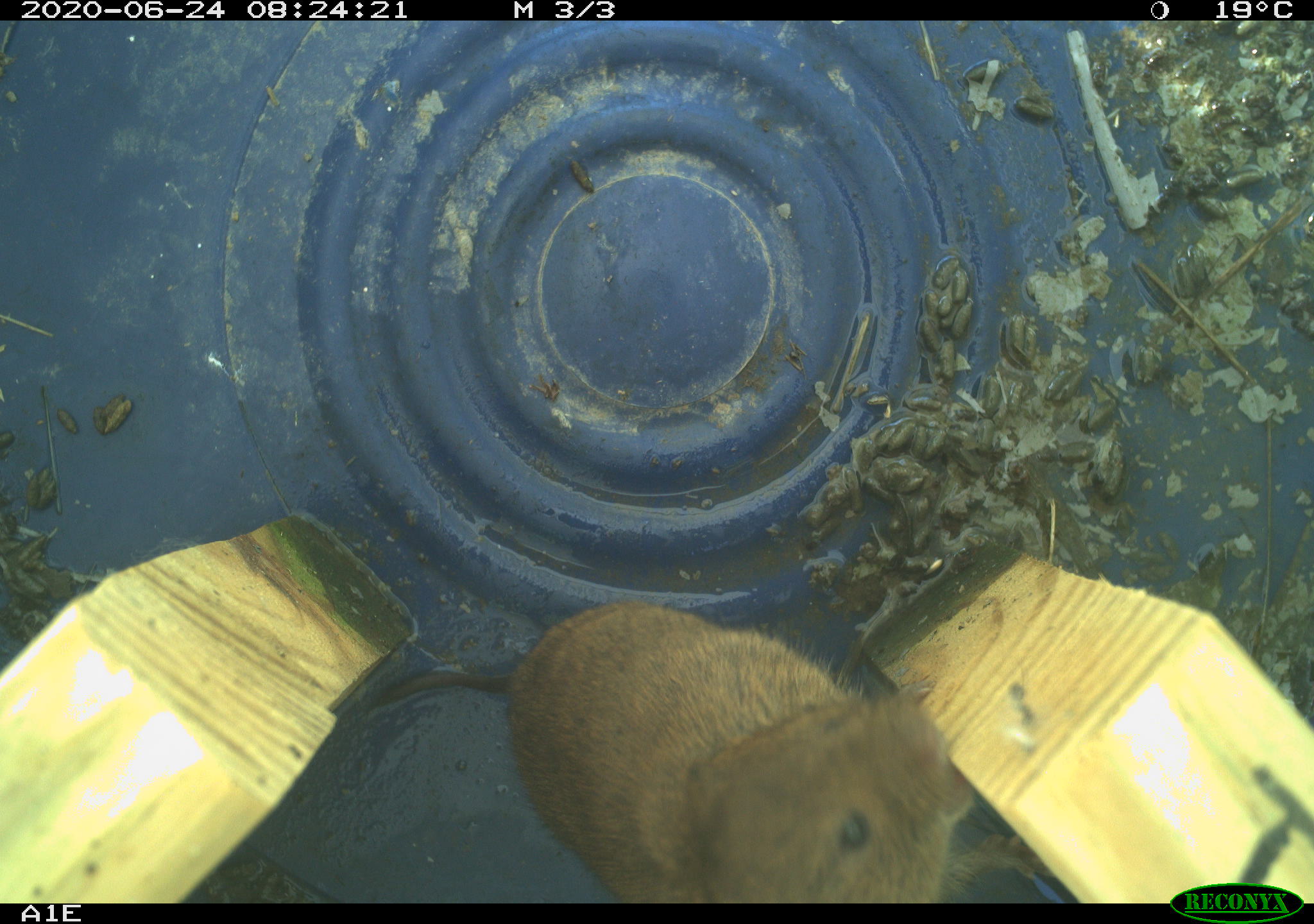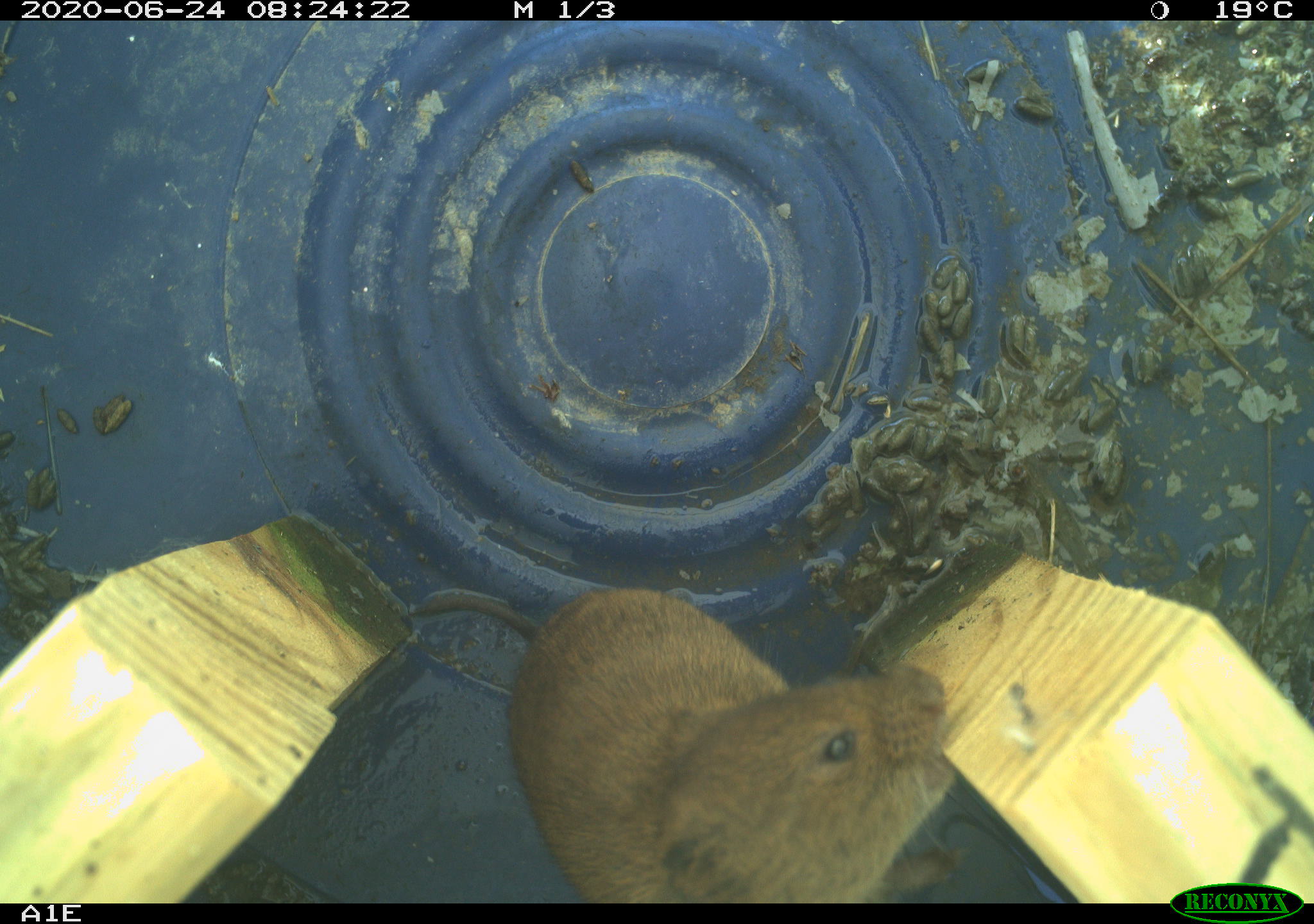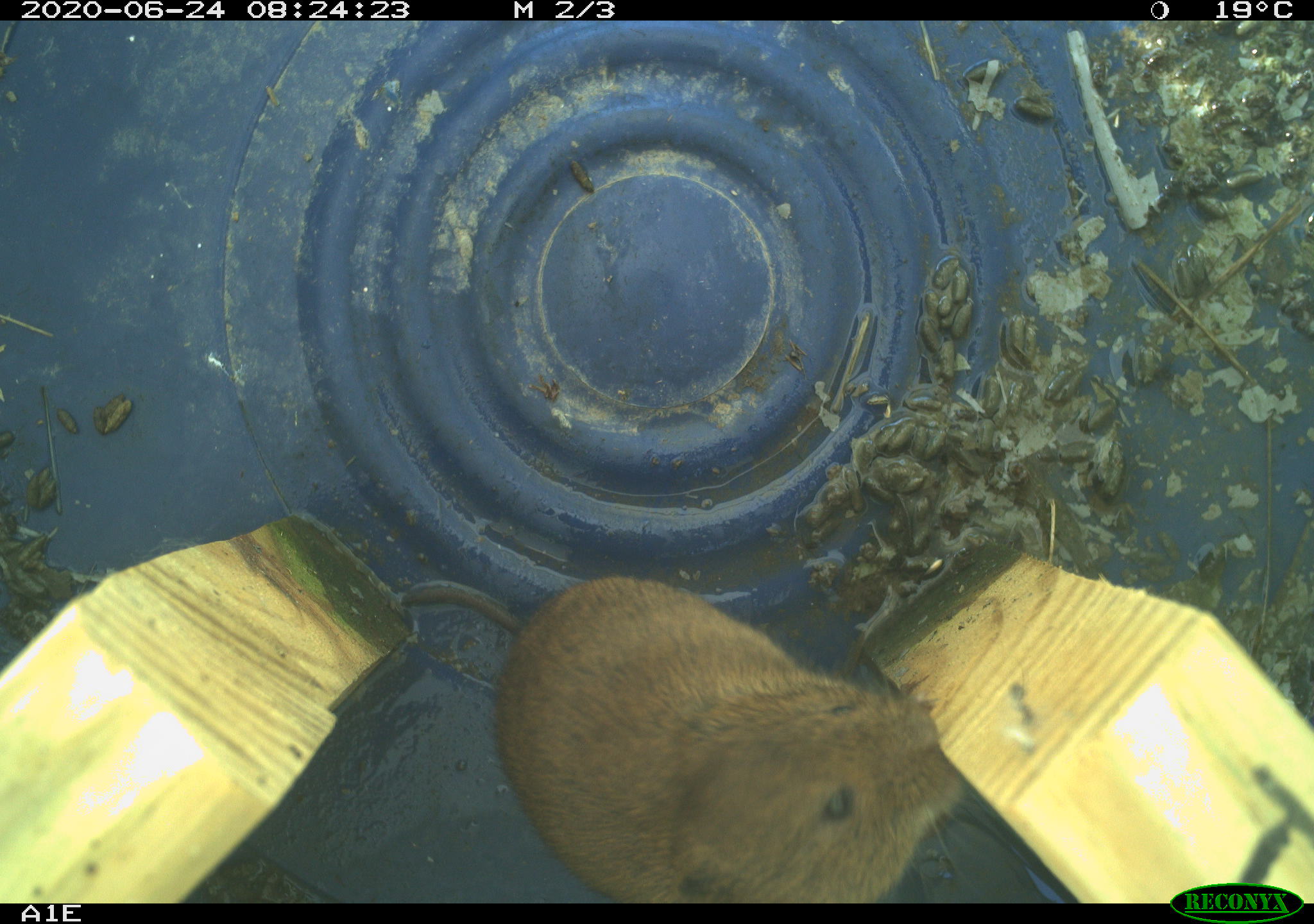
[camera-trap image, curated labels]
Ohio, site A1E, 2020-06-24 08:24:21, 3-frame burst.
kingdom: Animalia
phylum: Chordata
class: Mammalia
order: Rodentia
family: Cricetidae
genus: Microtus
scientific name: Microtus pennsylvanicus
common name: meadow vole